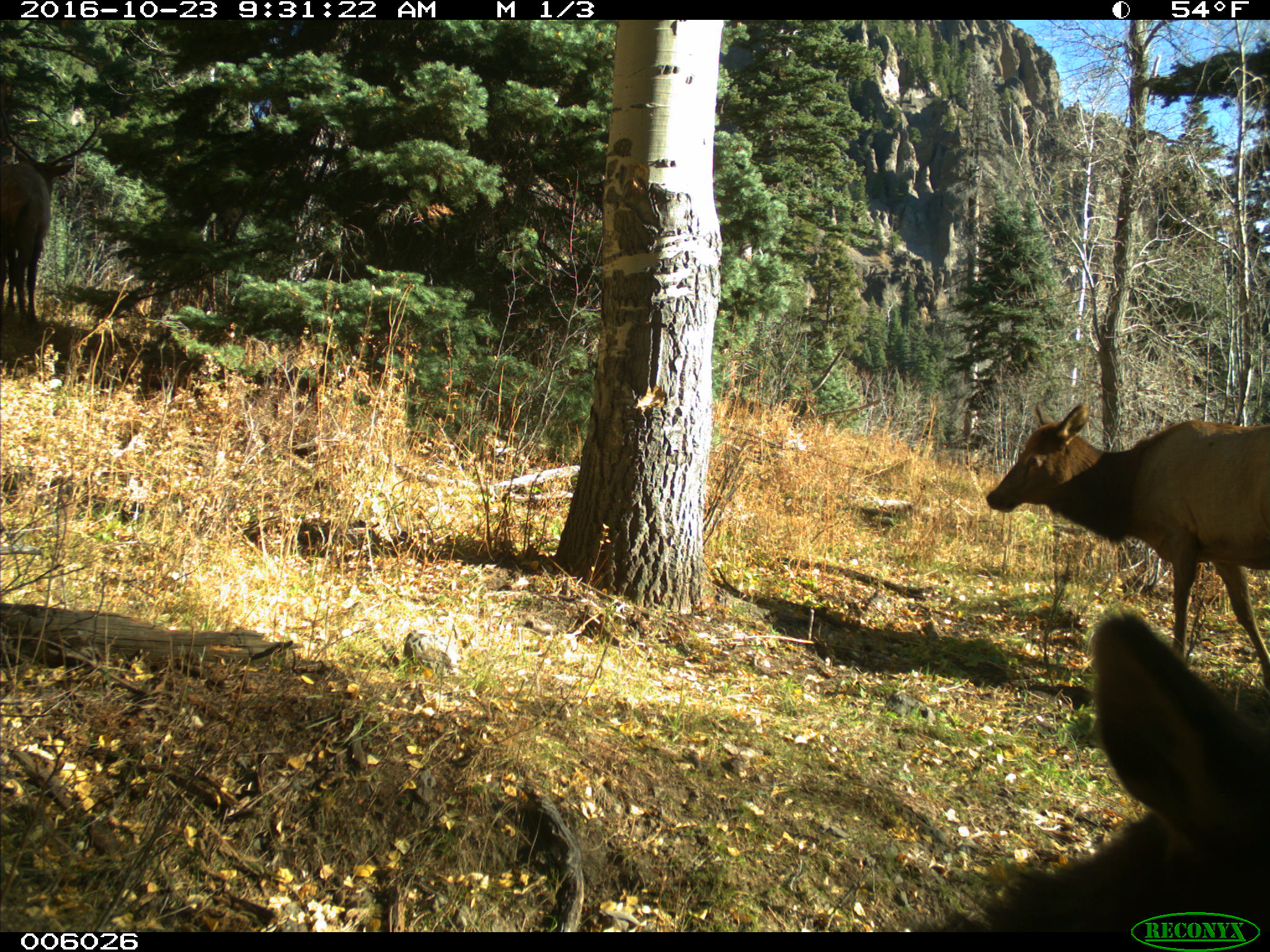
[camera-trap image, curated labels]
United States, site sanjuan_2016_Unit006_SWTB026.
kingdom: Animalia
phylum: Chordata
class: Mammalia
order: Artiodactyla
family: Cervidae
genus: Cervus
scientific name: Cervus elaphus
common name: red deer